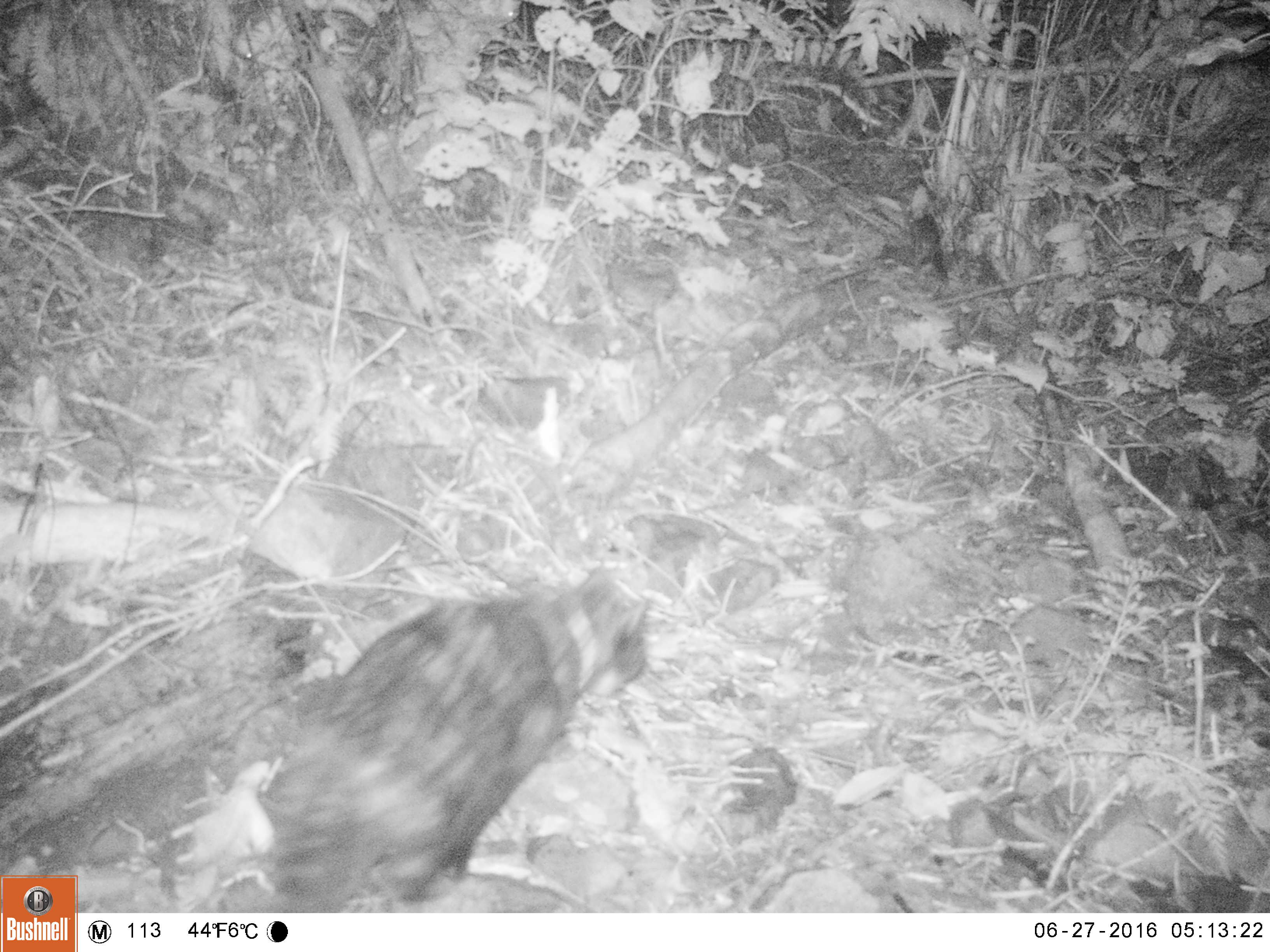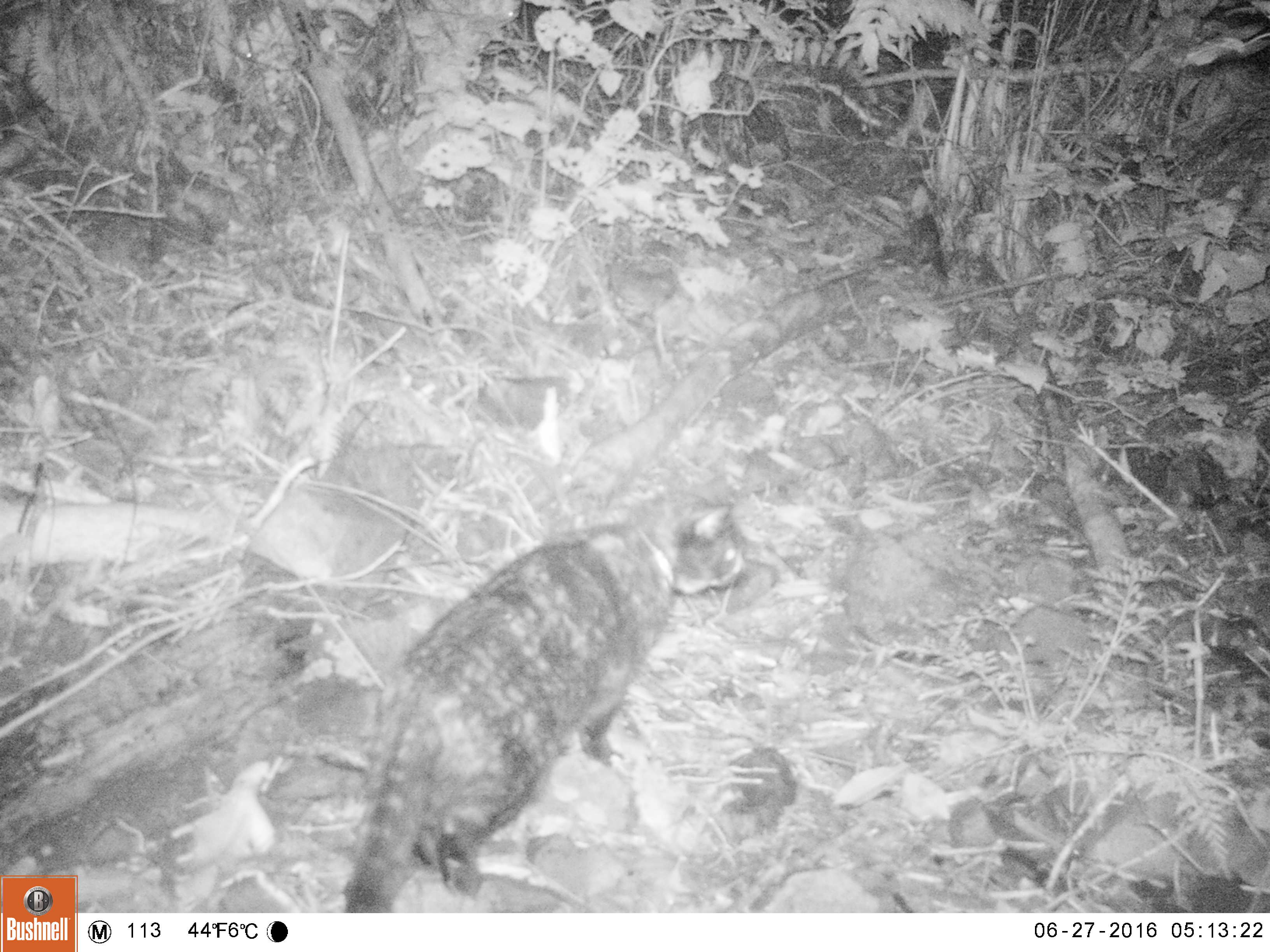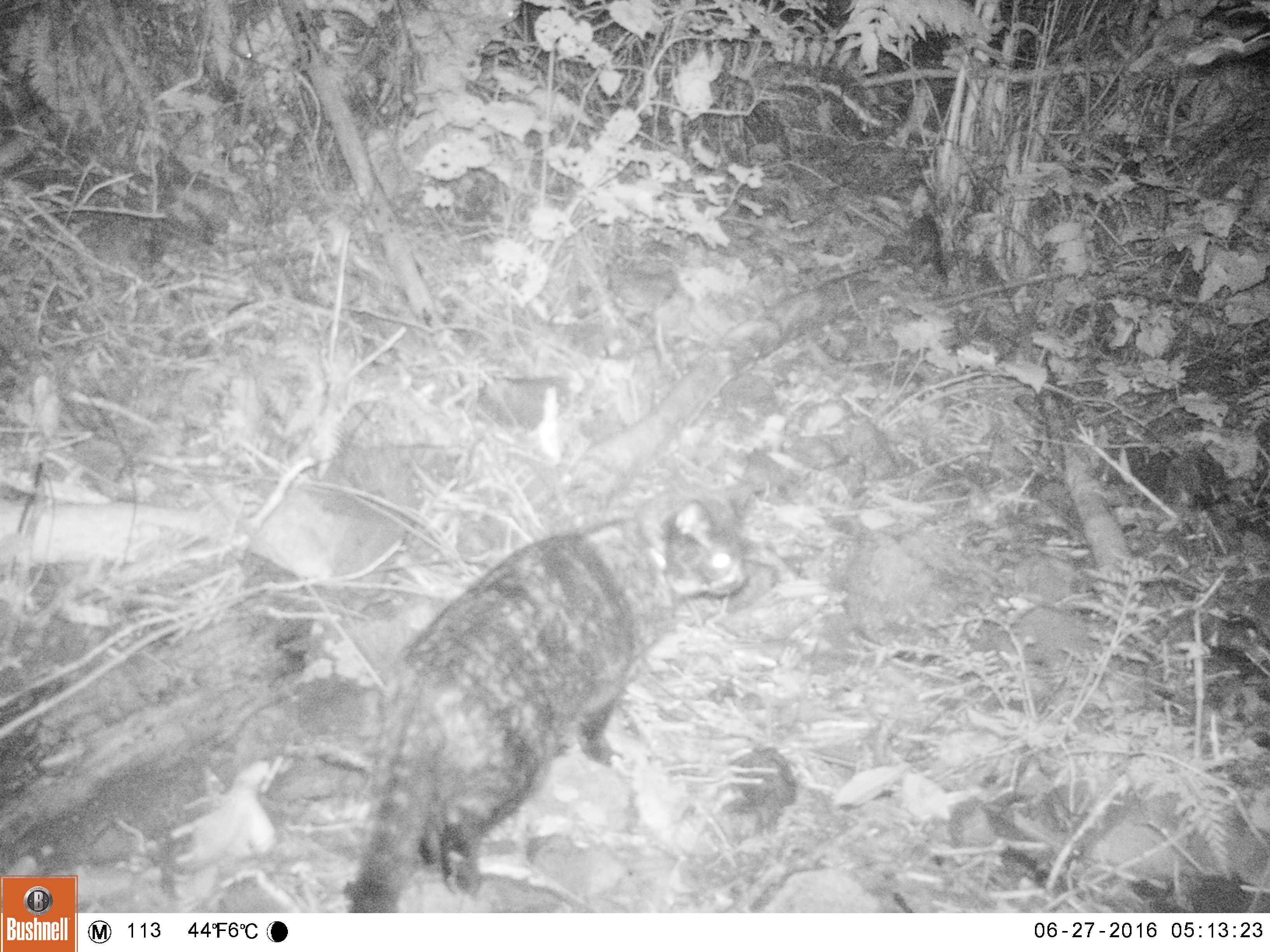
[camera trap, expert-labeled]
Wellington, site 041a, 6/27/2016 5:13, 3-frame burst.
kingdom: Animalia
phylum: Chordata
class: Mammalia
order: Carnivora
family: Felidae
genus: Felis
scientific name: Felis catus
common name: cat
Cat (Felis catus).